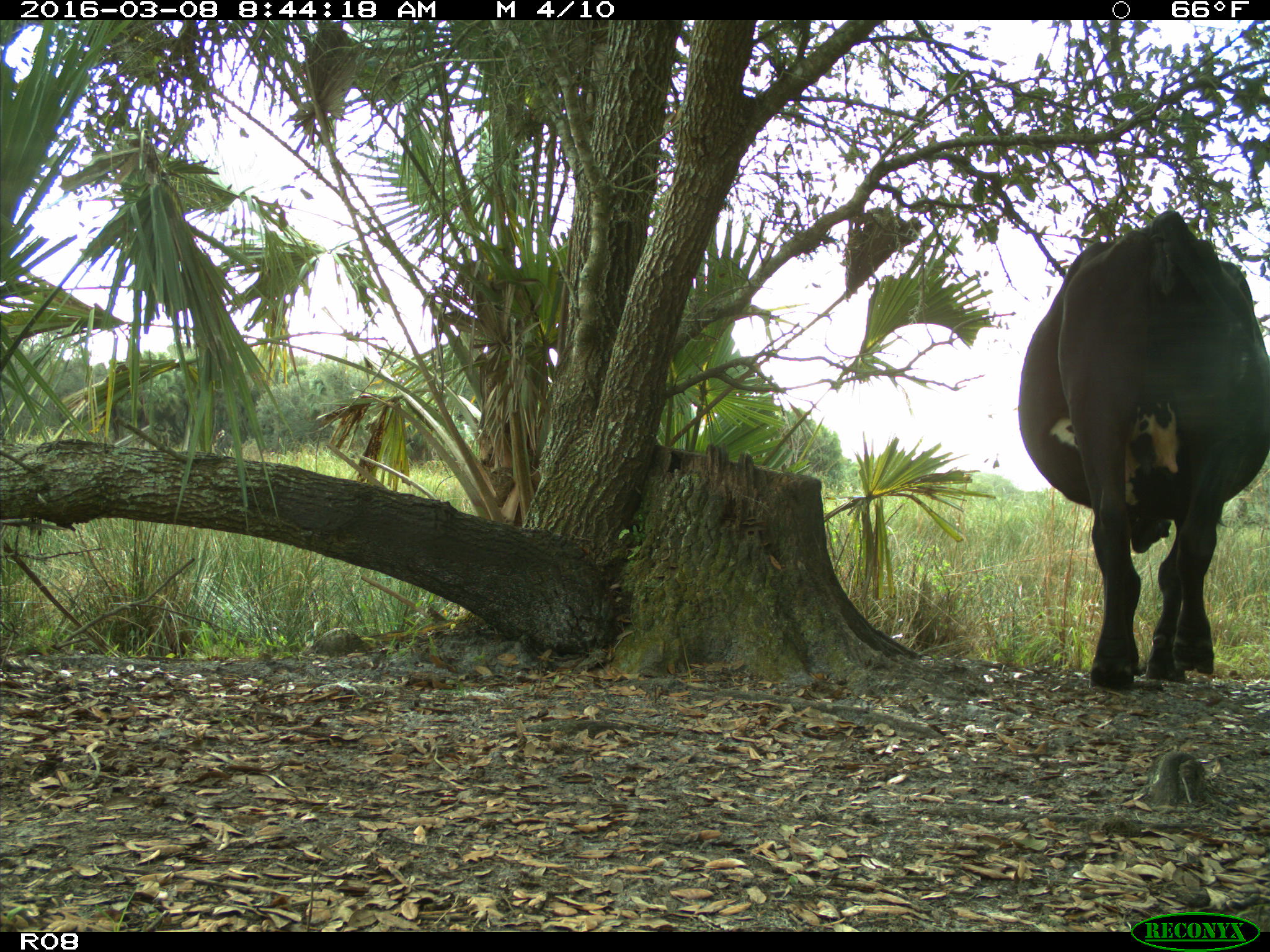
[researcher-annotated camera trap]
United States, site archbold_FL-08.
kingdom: Animalia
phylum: Chordata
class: Mammalia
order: Artiodactyla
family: Bovidae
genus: Bos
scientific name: Bos taurus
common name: domestic cow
Bos taurus (domestic cow).